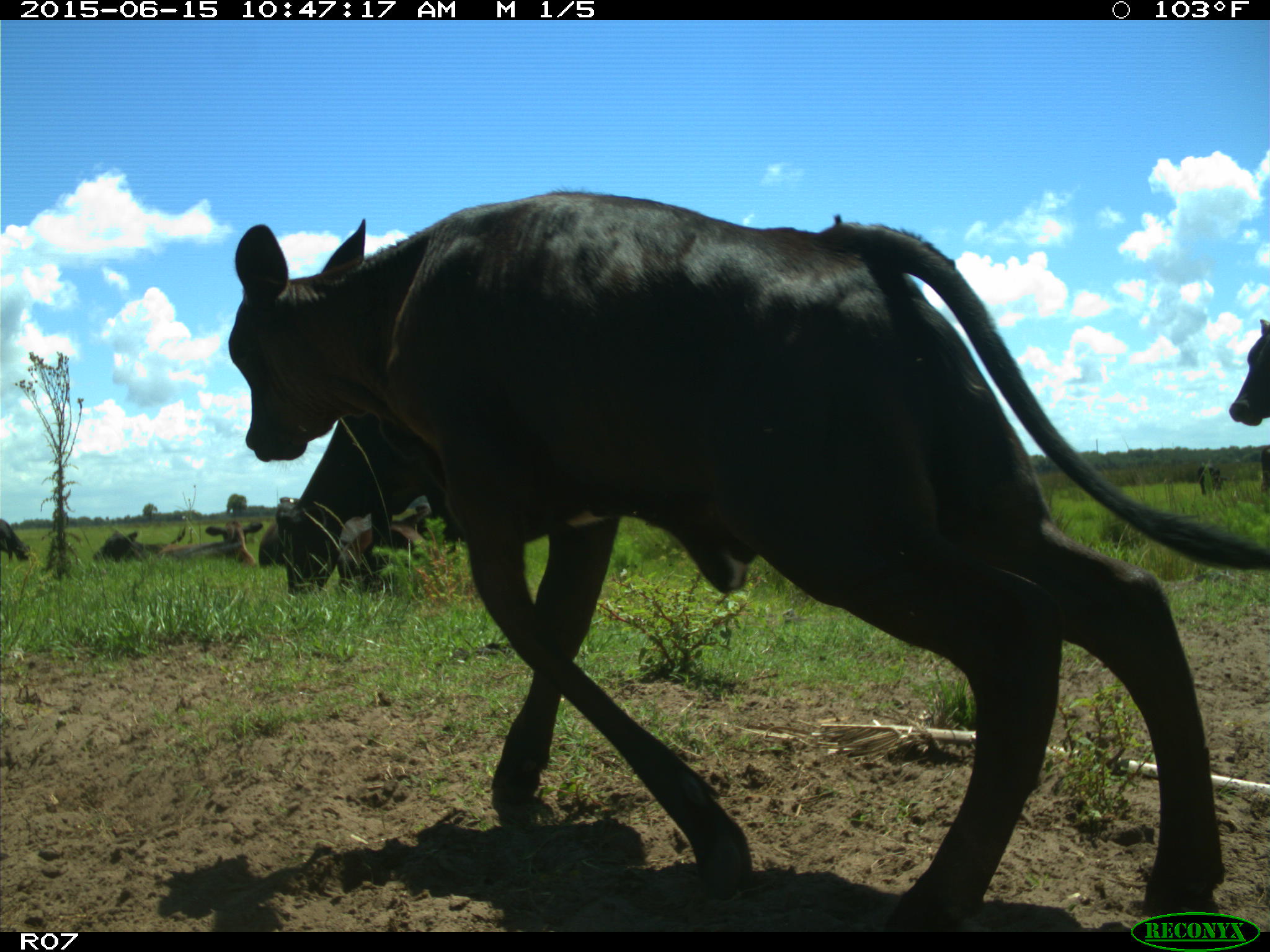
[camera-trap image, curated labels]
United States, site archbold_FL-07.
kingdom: Animalia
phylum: Chordata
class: Mammalia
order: Artiodactyla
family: Bovidae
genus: Bos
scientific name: Bos taurus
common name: domestic cow